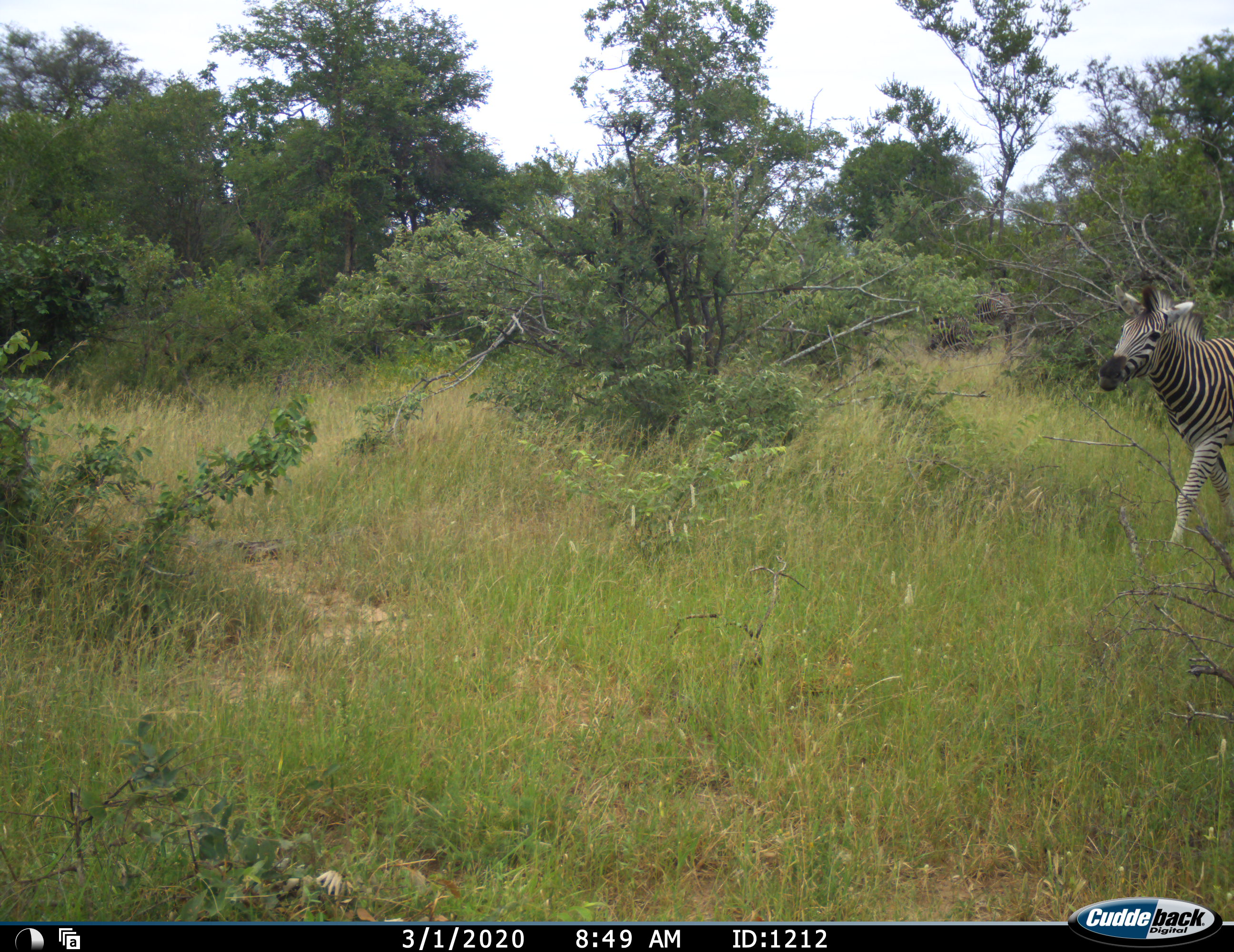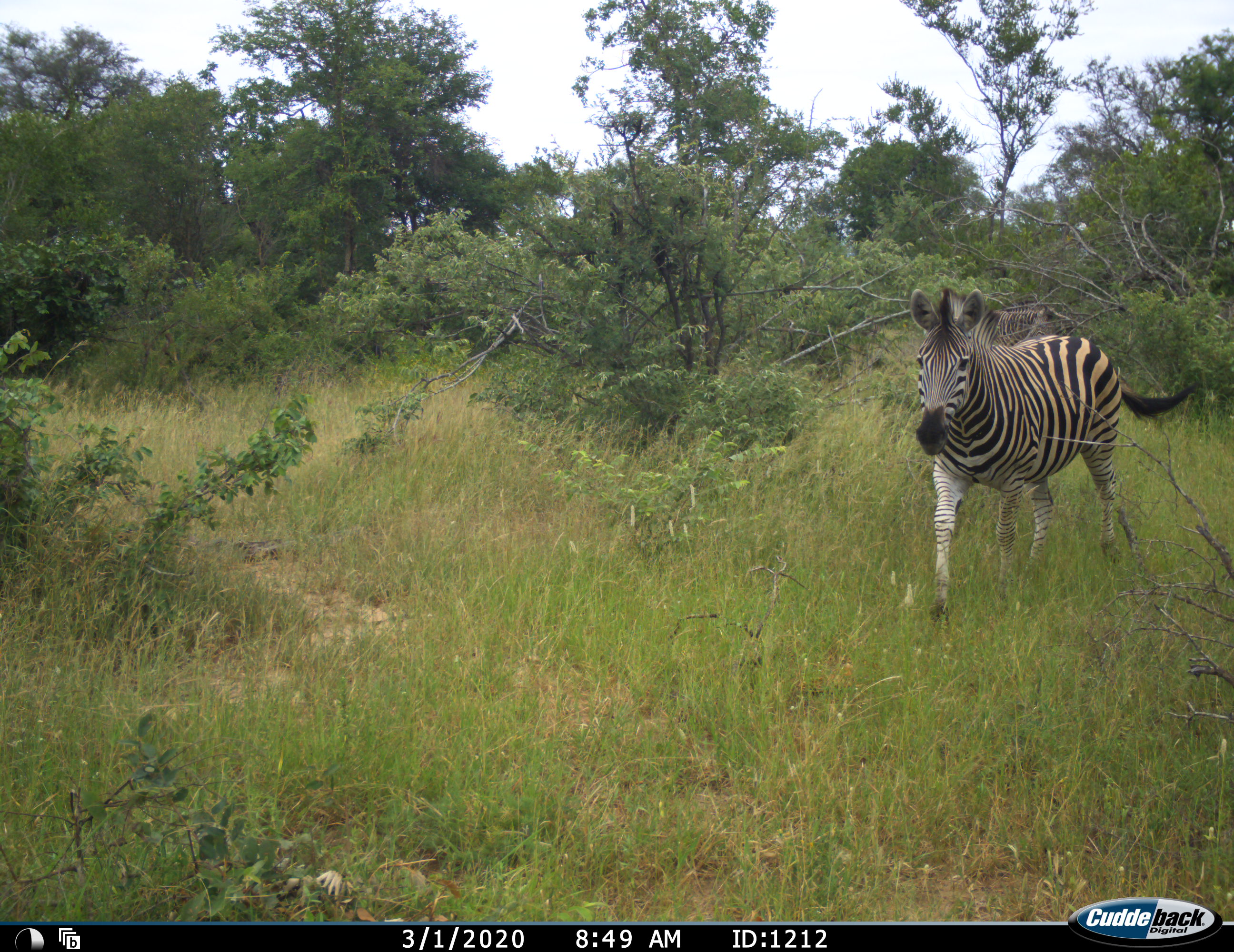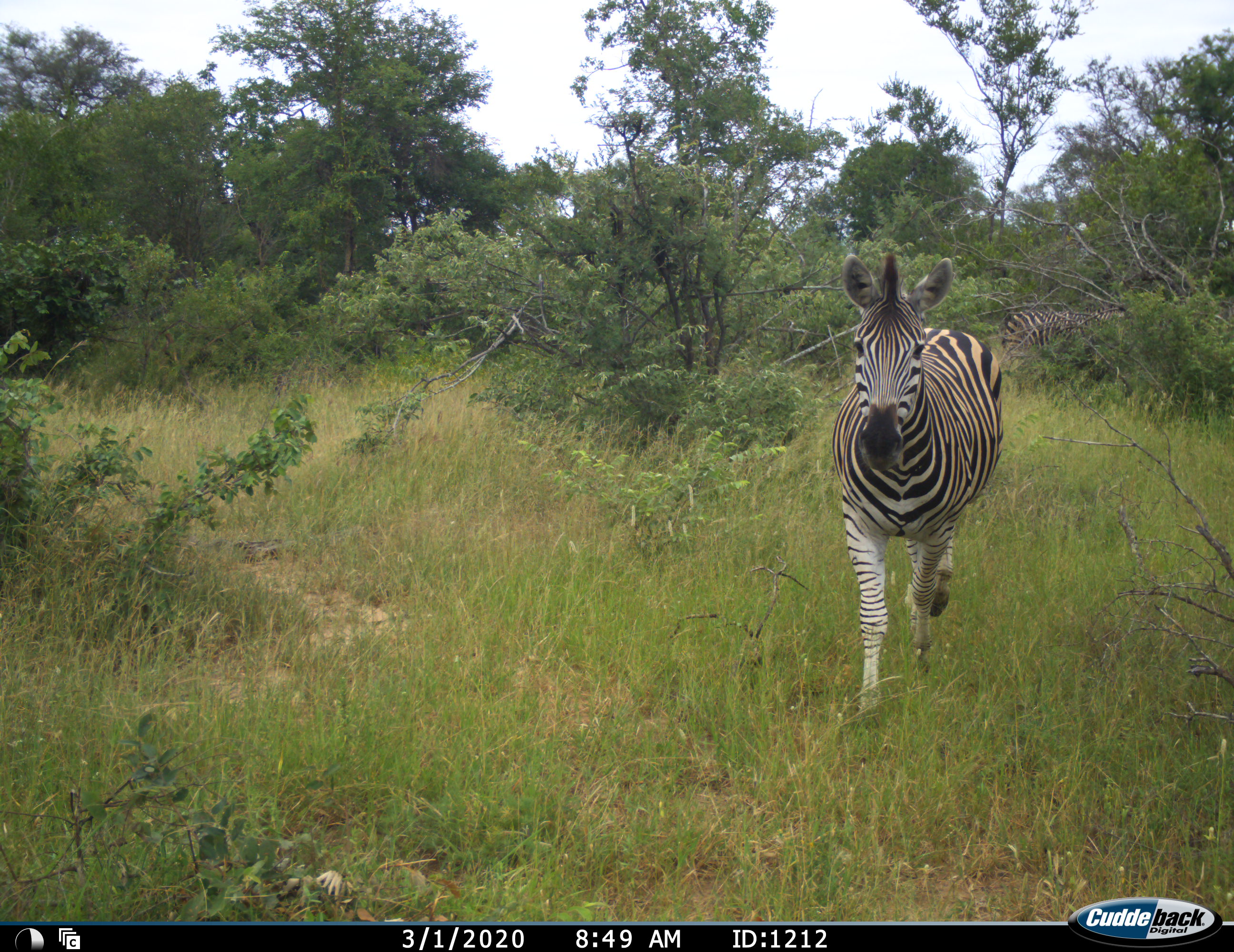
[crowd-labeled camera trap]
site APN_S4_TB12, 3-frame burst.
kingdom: Animalia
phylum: Chordata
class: Mammalia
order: Perissodactyla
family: Equidae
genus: Equus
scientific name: Equus quagga burchellii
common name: burchell's zebra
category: zebraburchells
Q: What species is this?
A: Zebraburchells (burchell's zebra) (Equus quagga burchellii).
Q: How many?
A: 2.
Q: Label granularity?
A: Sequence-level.